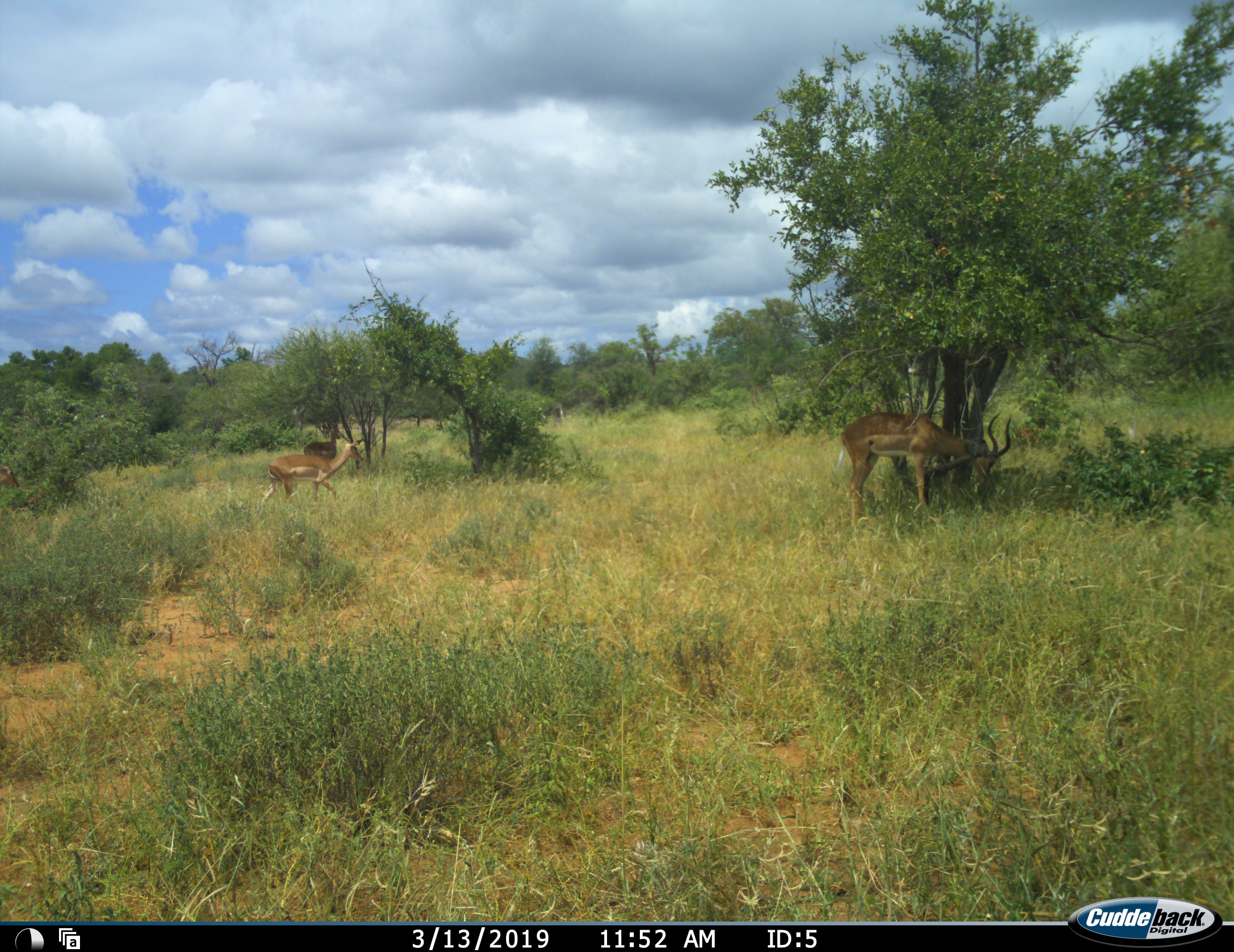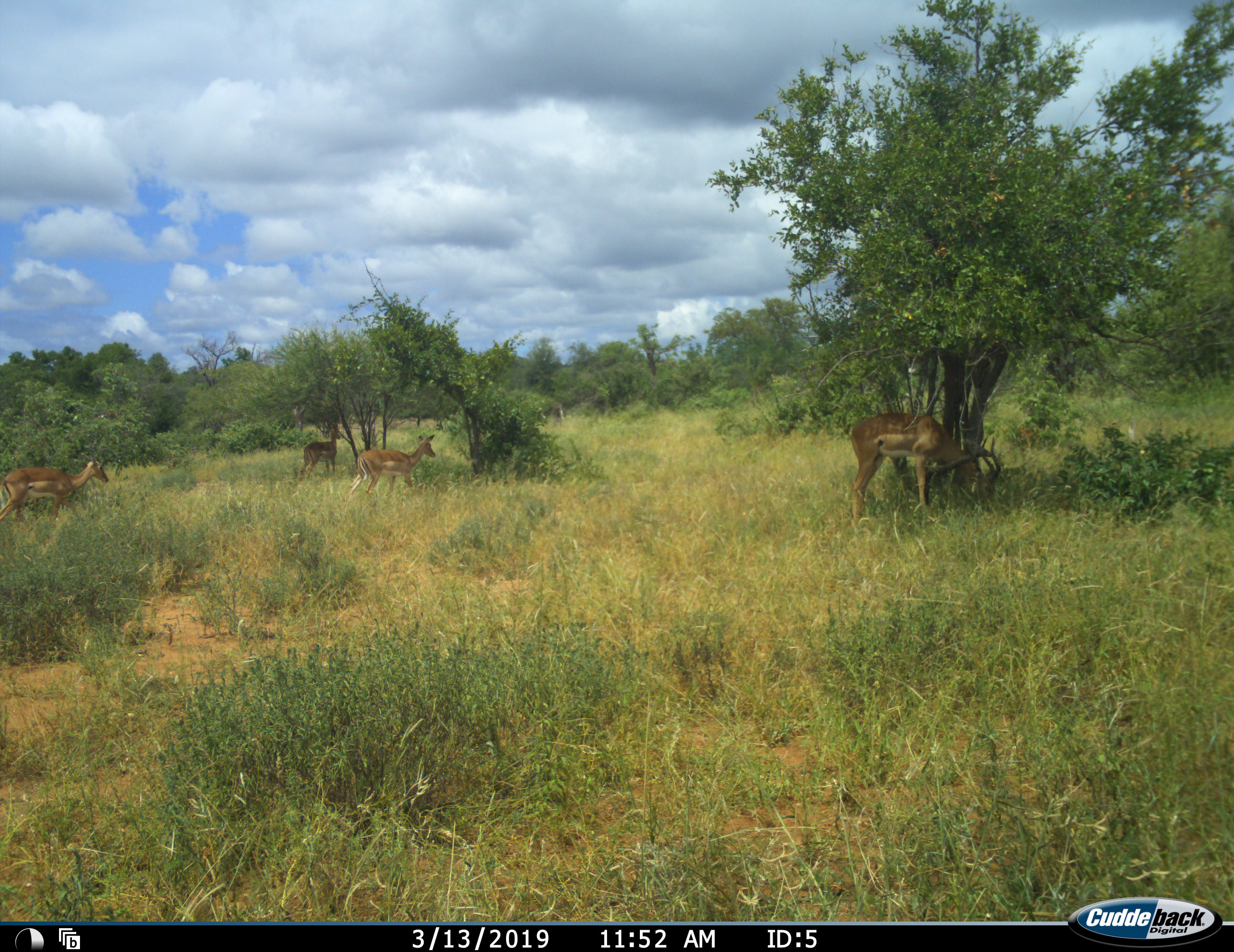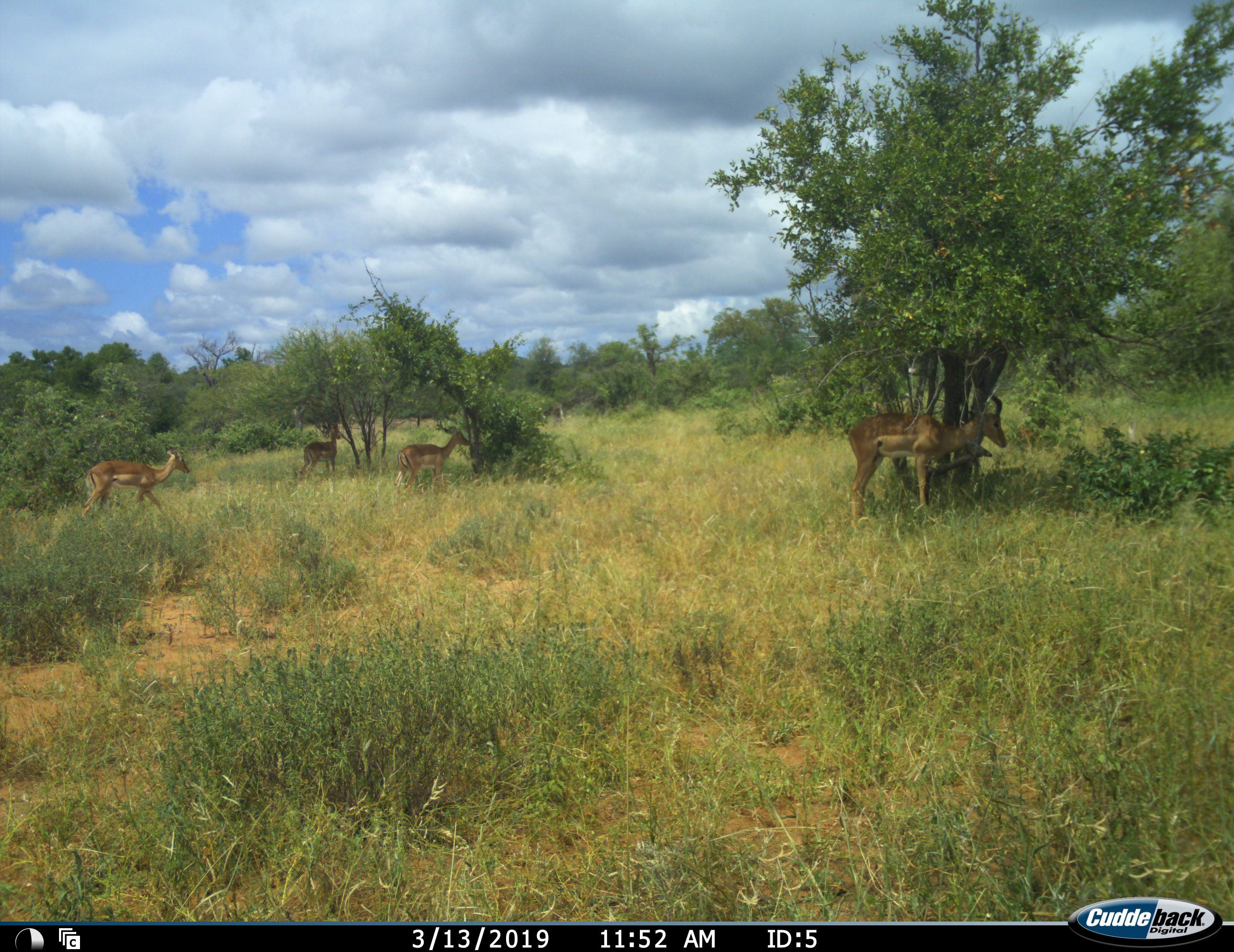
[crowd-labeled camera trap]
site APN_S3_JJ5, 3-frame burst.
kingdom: Animalia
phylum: Chordata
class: Mammalia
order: Artiodactyla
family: Bovidae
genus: Aepyceros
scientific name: Aepyceros melampus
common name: impala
Impala (Aepyceros melampus), count 3. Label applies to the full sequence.